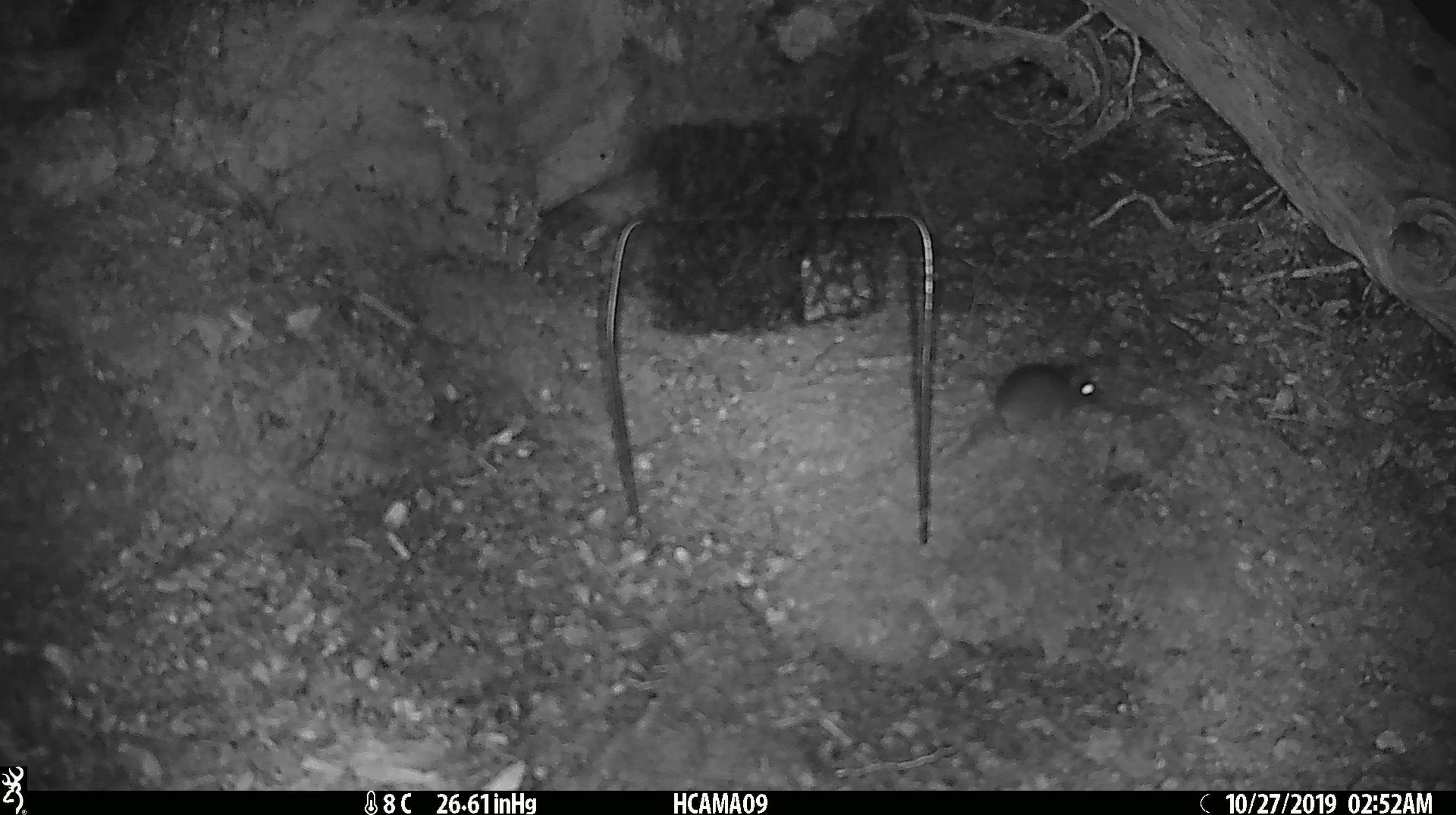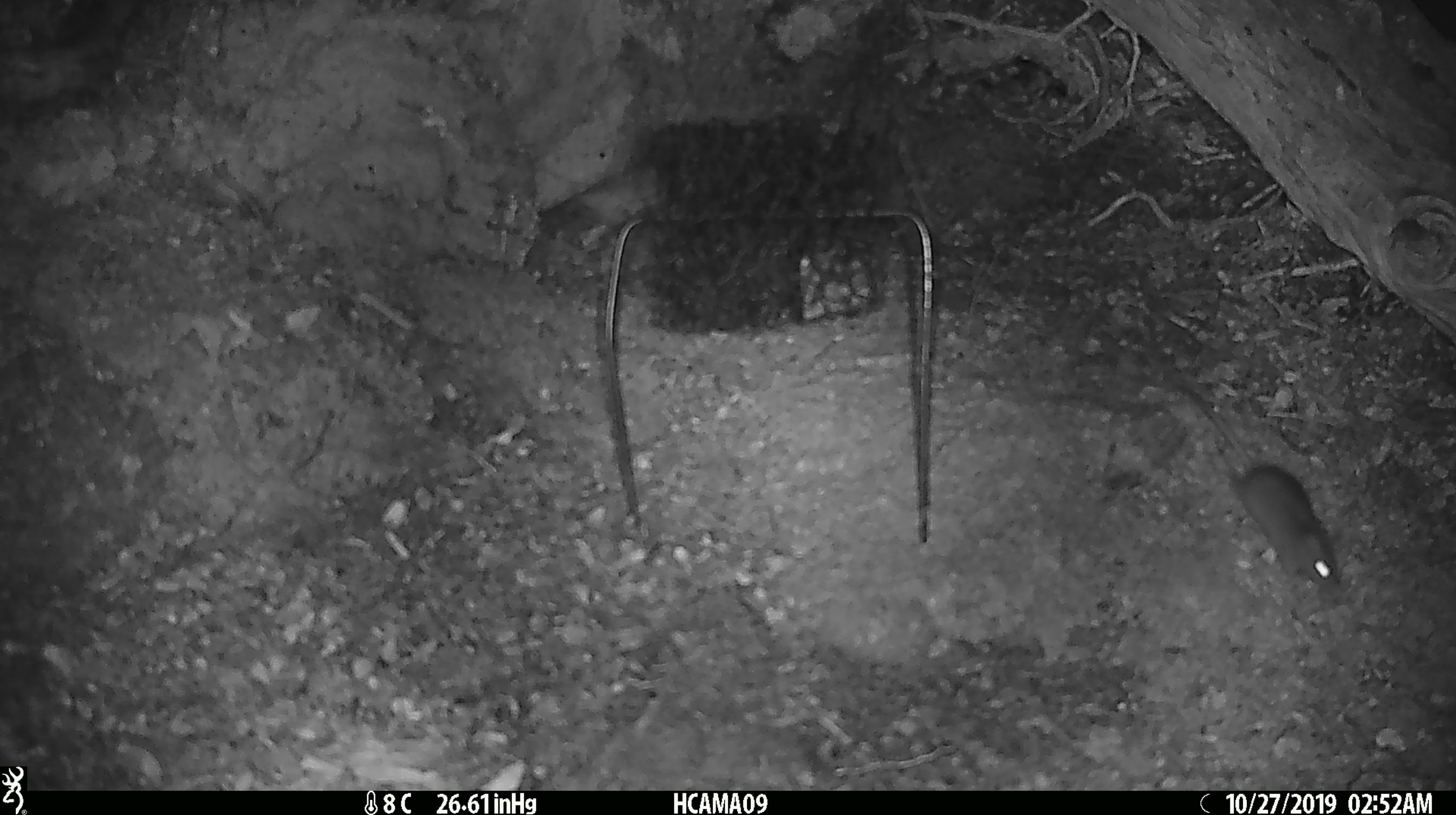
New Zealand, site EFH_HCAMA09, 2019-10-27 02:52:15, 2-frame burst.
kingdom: Animalia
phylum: Chordata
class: Mammalia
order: Rodentia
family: Muridae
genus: Mus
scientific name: Mus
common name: mouse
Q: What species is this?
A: Mouse (Mus).